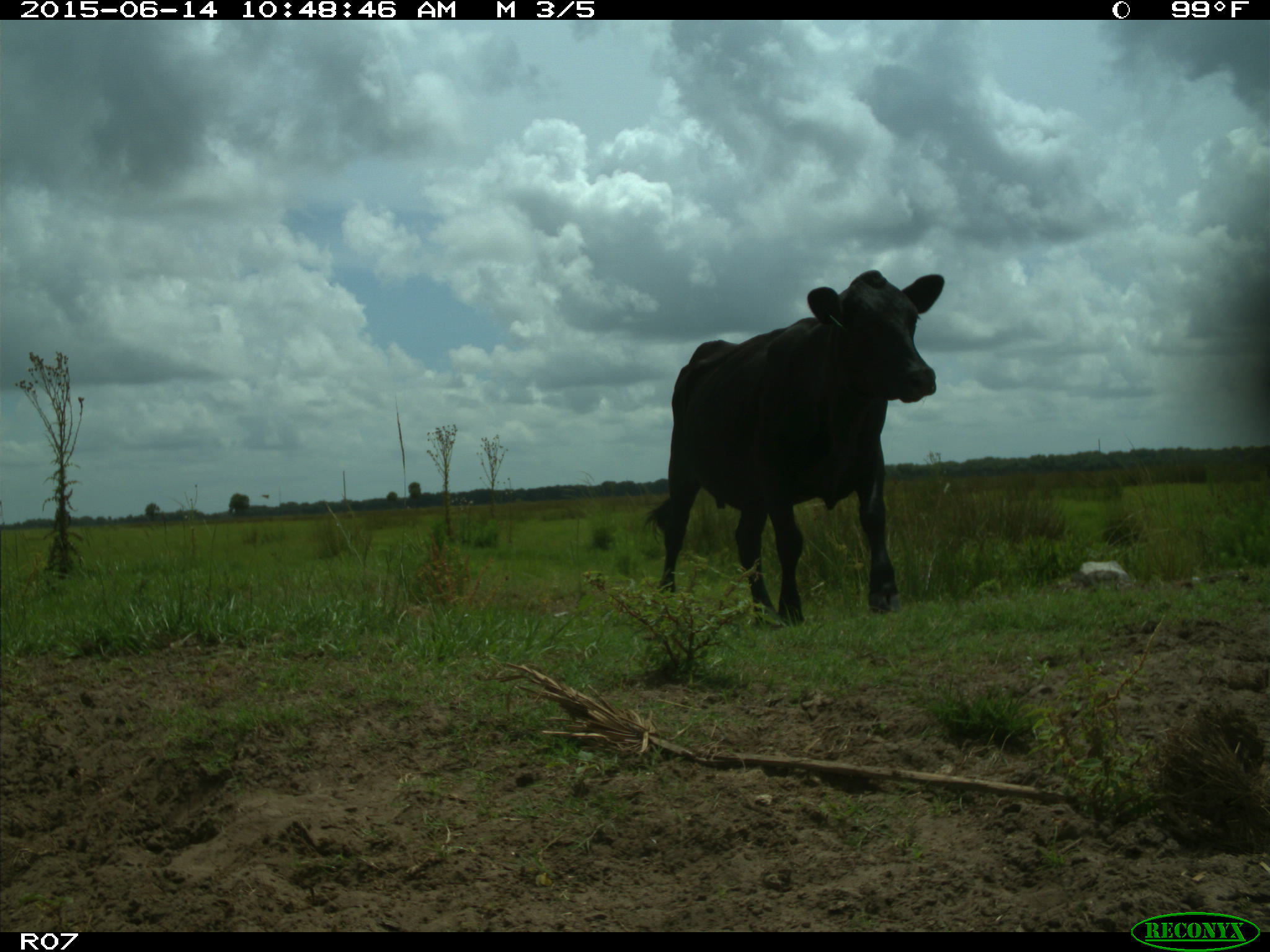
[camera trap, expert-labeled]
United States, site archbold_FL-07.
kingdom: Animalia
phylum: Chordata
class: Mammalia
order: Artiodactyla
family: Bovidae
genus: Bos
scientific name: Bos taurus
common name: domestic cow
Bos taurus (domestic cow).